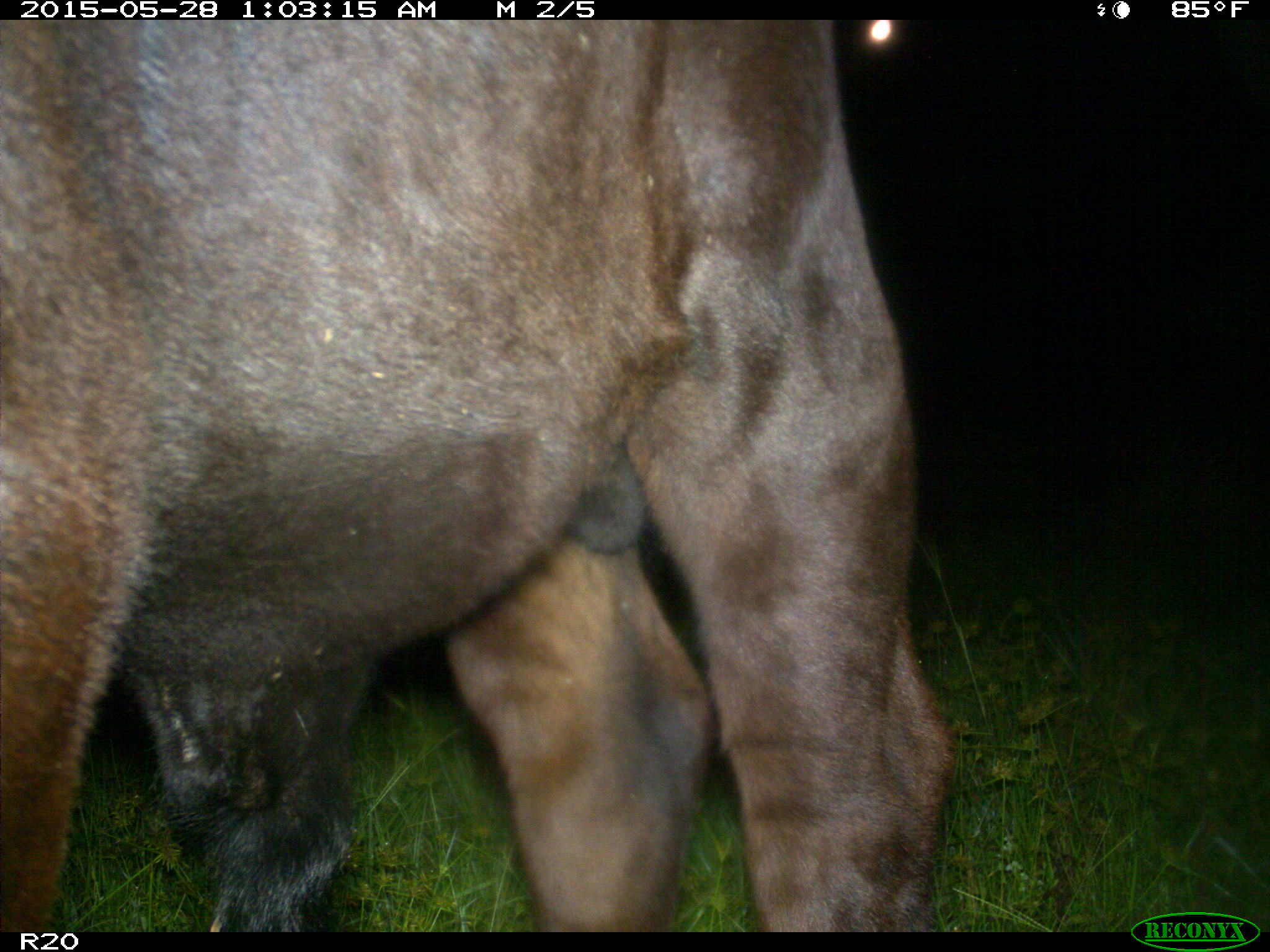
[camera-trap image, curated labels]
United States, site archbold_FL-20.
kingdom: Animalia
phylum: Chordata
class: Mammalia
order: Artiodactyla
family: Bovidae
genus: Bos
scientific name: Bos taurus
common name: domestic cow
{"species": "Bos taurus (domestic cow)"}